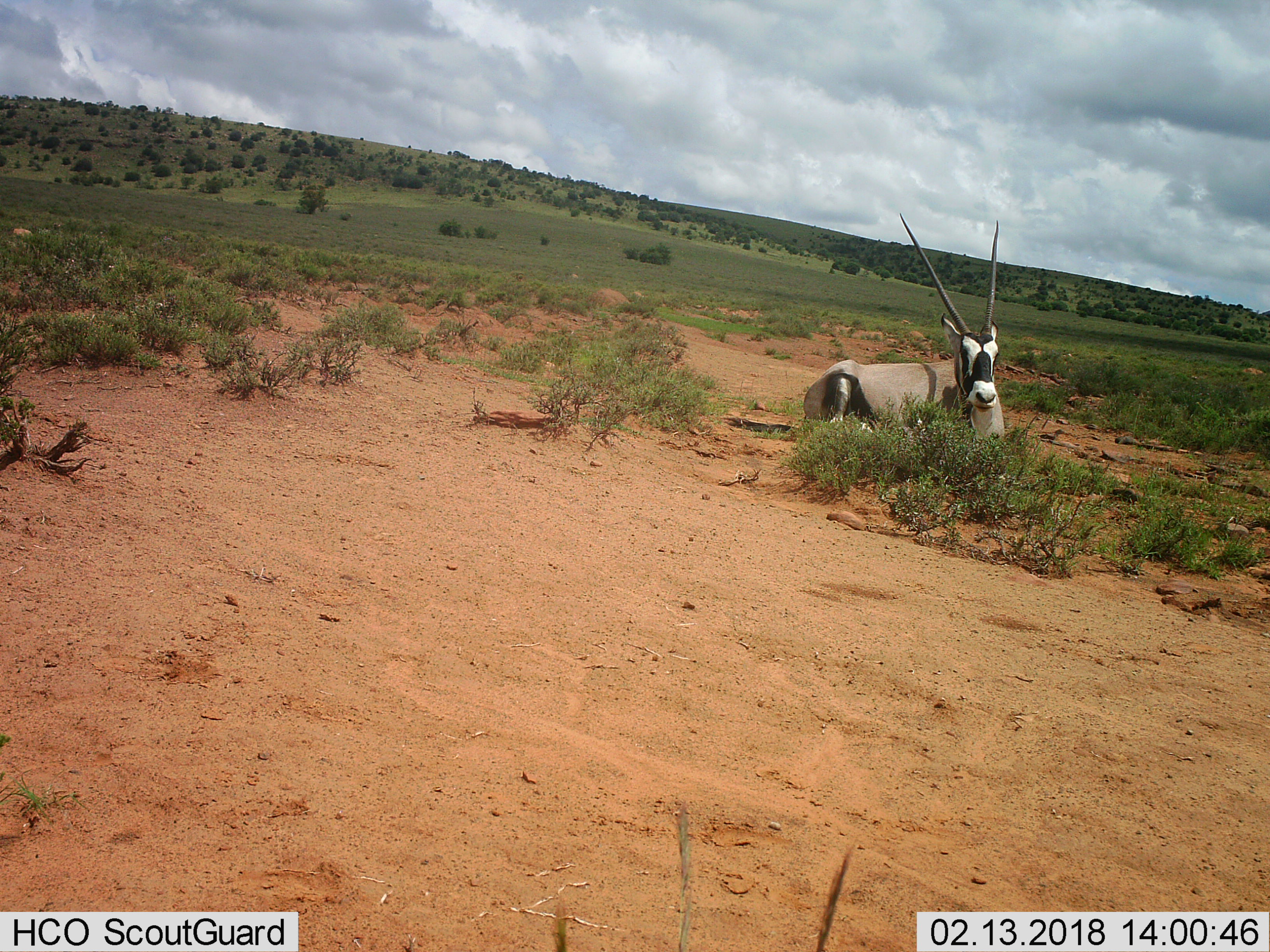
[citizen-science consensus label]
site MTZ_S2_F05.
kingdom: Animalia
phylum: Chordata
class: Mammalia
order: Artiodactyla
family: Bovidae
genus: Oryx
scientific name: Oryx gazella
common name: gemsbok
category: oryx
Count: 1.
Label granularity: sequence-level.